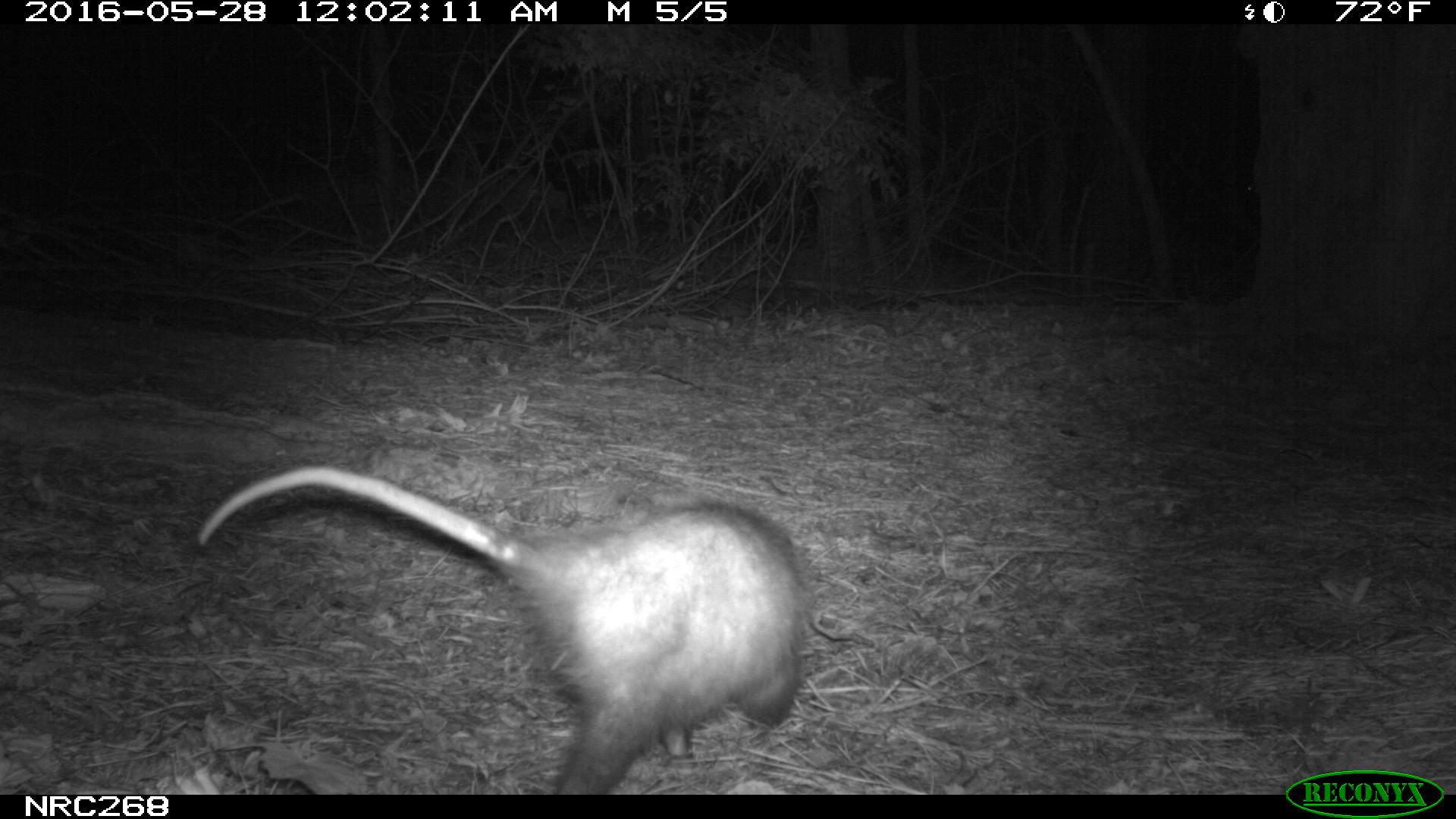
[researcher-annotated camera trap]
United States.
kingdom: Animalia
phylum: Chordata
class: Mammalia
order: Didelphimorphia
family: Didelphidae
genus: Didelphis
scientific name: Didelphis virginiana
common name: virginia opossum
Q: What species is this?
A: Virginia Opossum (Didelphis virginiana).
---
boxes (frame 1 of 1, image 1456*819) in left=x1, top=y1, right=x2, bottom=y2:
Virginia Opossum: left=192, top=440, right=812, bottom=793